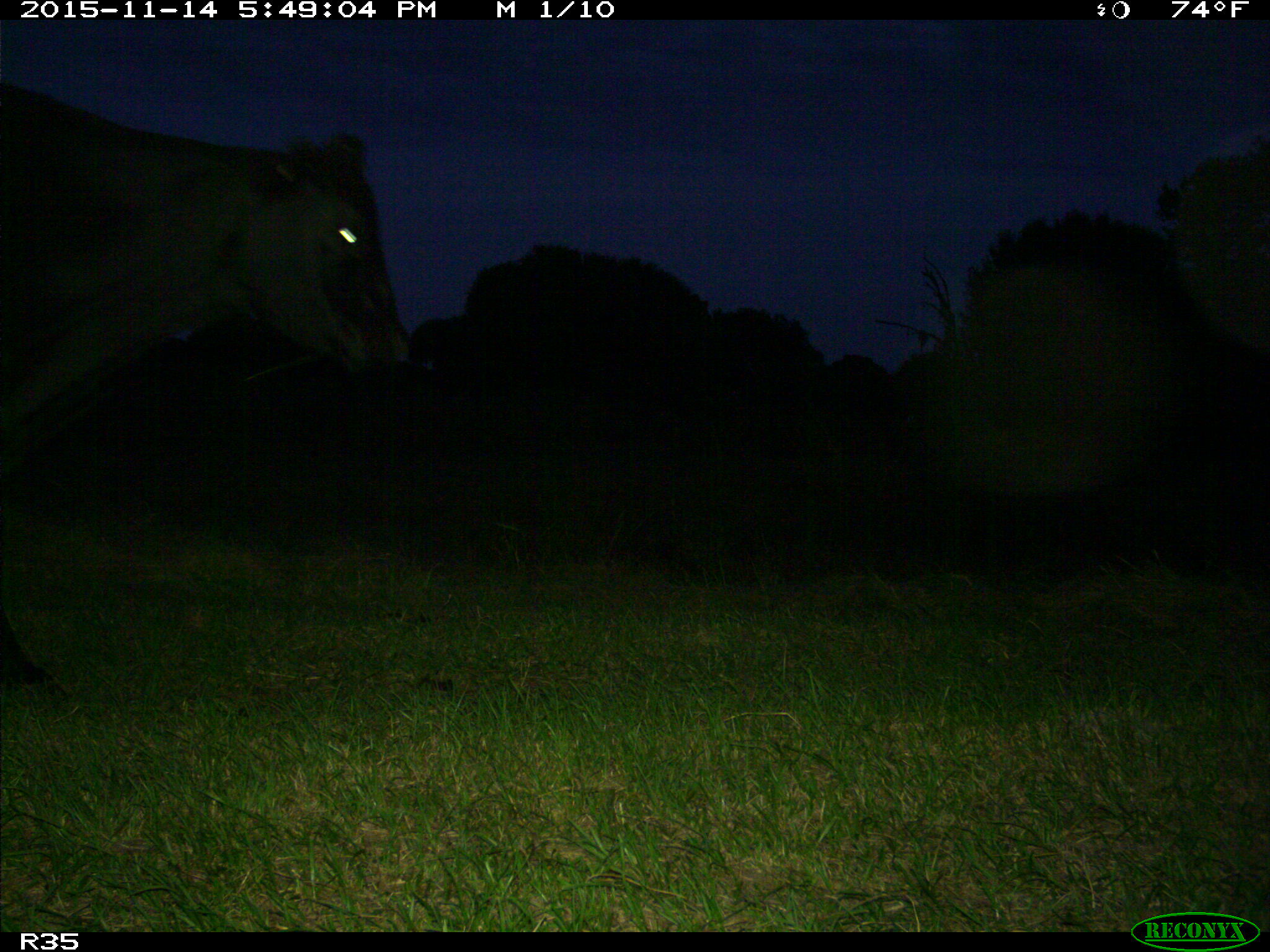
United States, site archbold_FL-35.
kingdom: Animalia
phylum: Chordata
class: Mammalia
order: Artiodactyla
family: Bovidae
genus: Bos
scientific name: Bos taurus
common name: domestic cow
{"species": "Bos taurus (domestic cow)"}